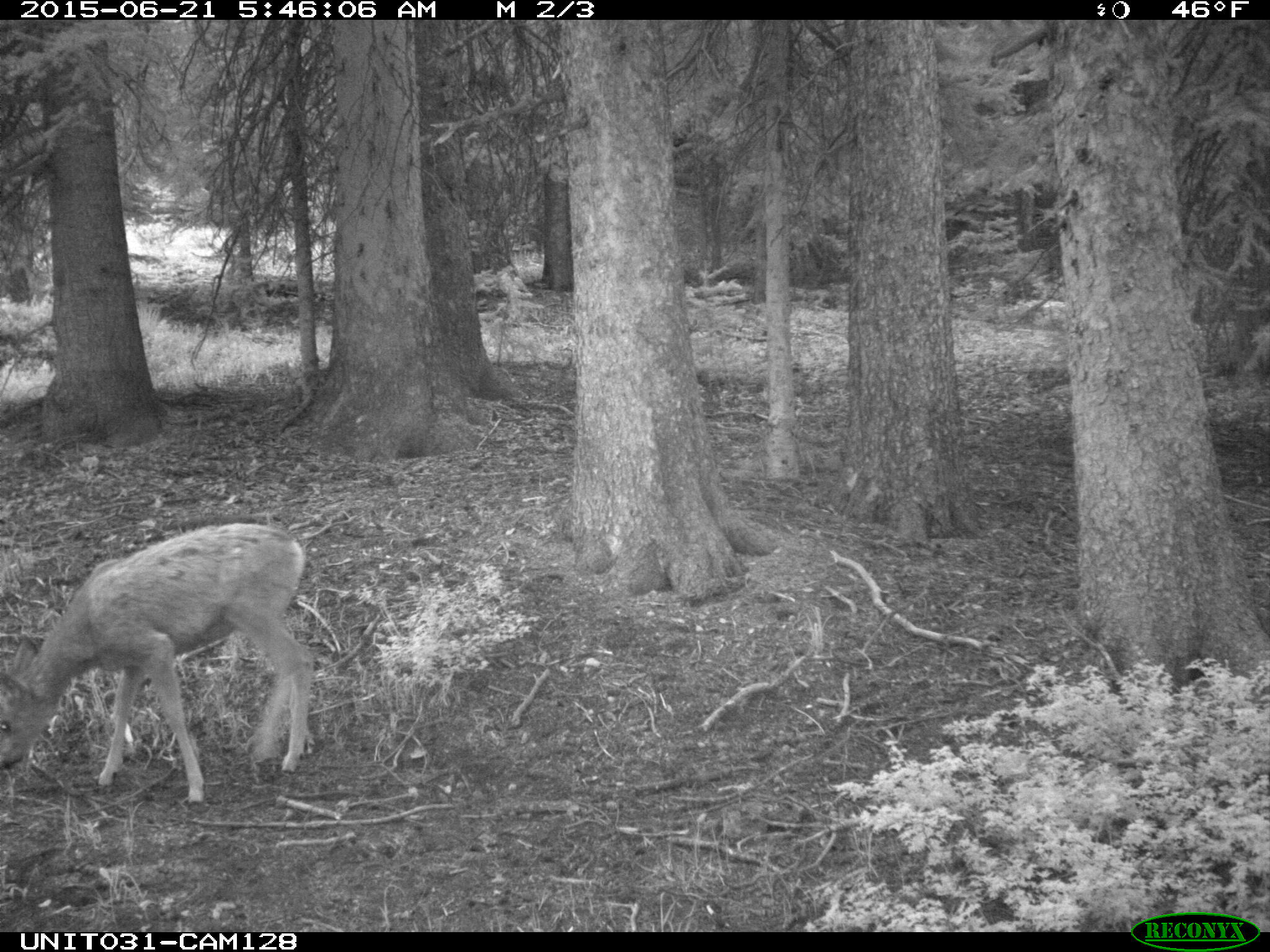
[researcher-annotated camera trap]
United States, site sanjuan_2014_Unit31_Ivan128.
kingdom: Animalia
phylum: Chordata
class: Mammalia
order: Artiodactyla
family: Cervidae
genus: Odocoileus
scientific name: Odocoileus hemionus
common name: mule deer